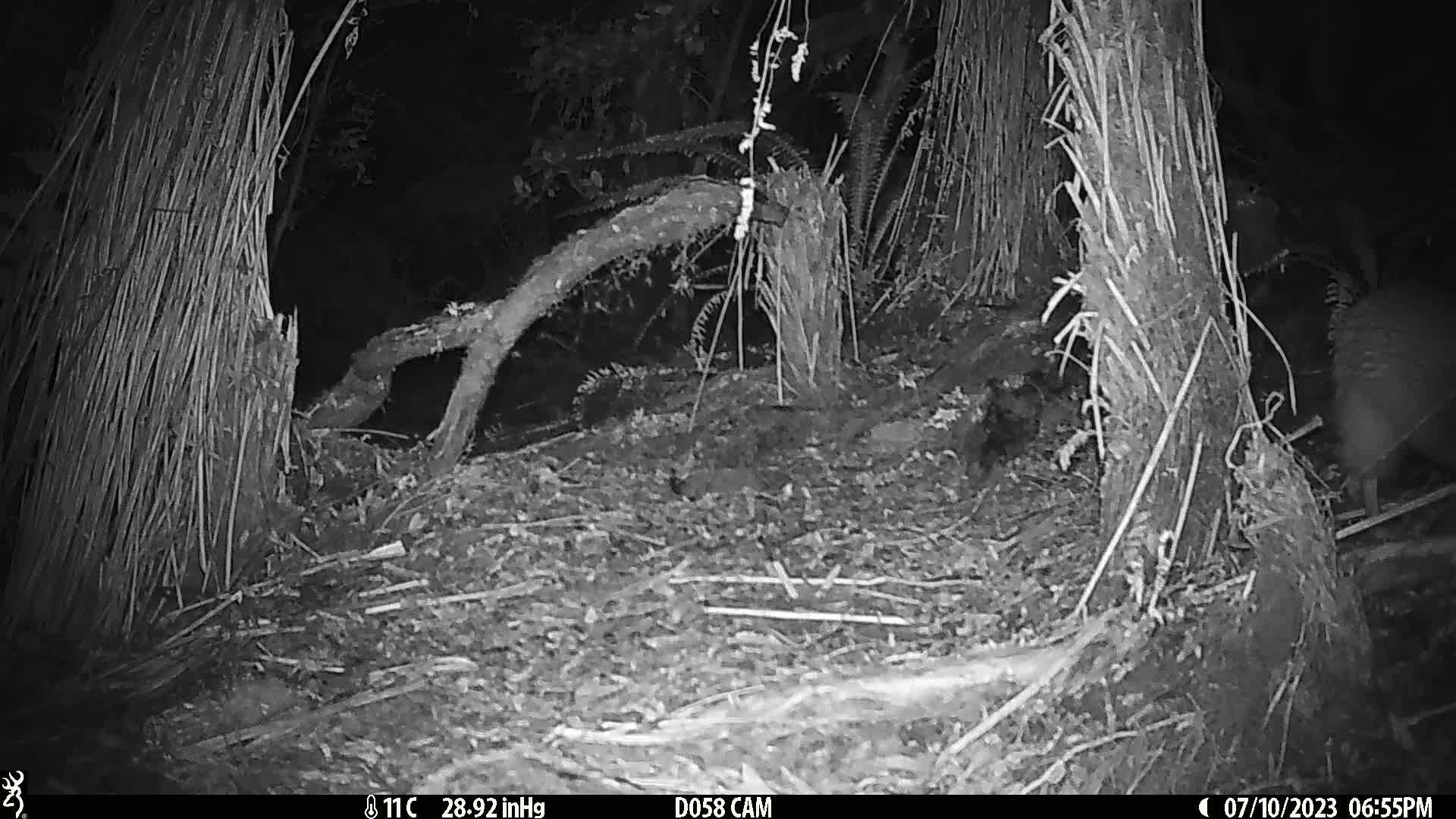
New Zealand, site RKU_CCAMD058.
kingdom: Animalia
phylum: Chordata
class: Aves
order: Apterygiformes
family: Apterygidae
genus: Apteryx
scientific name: Apteryx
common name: kiwi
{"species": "kiwi (Apteryx)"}